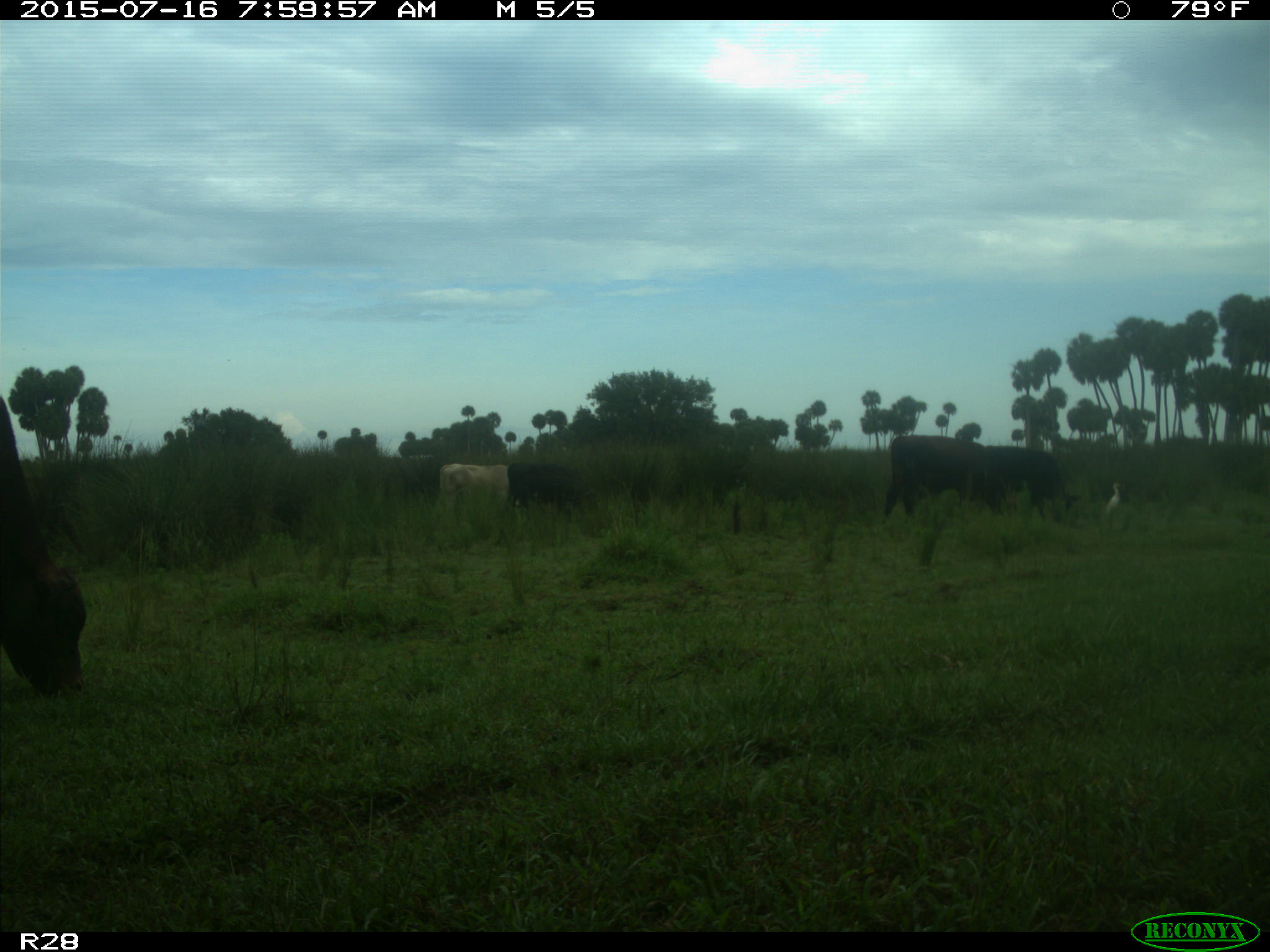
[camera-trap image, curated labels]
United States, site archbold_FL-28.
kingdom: Animalia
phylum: Chordata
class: Mammalia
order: Artiodactyla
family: Bovidae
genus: Bos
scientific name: Bos taurus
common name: domestic cow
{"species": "Bos taurus (domestic cow)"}